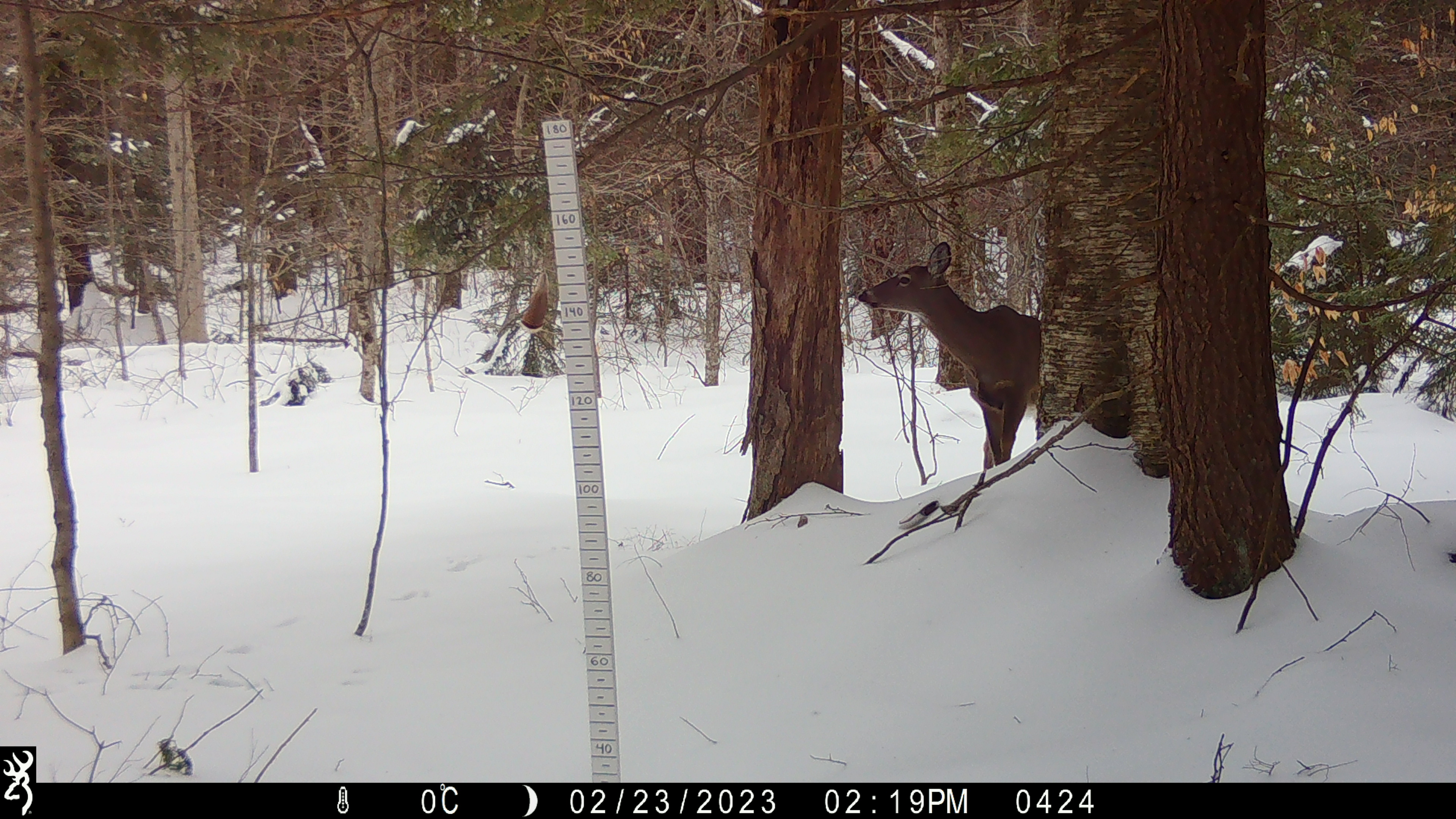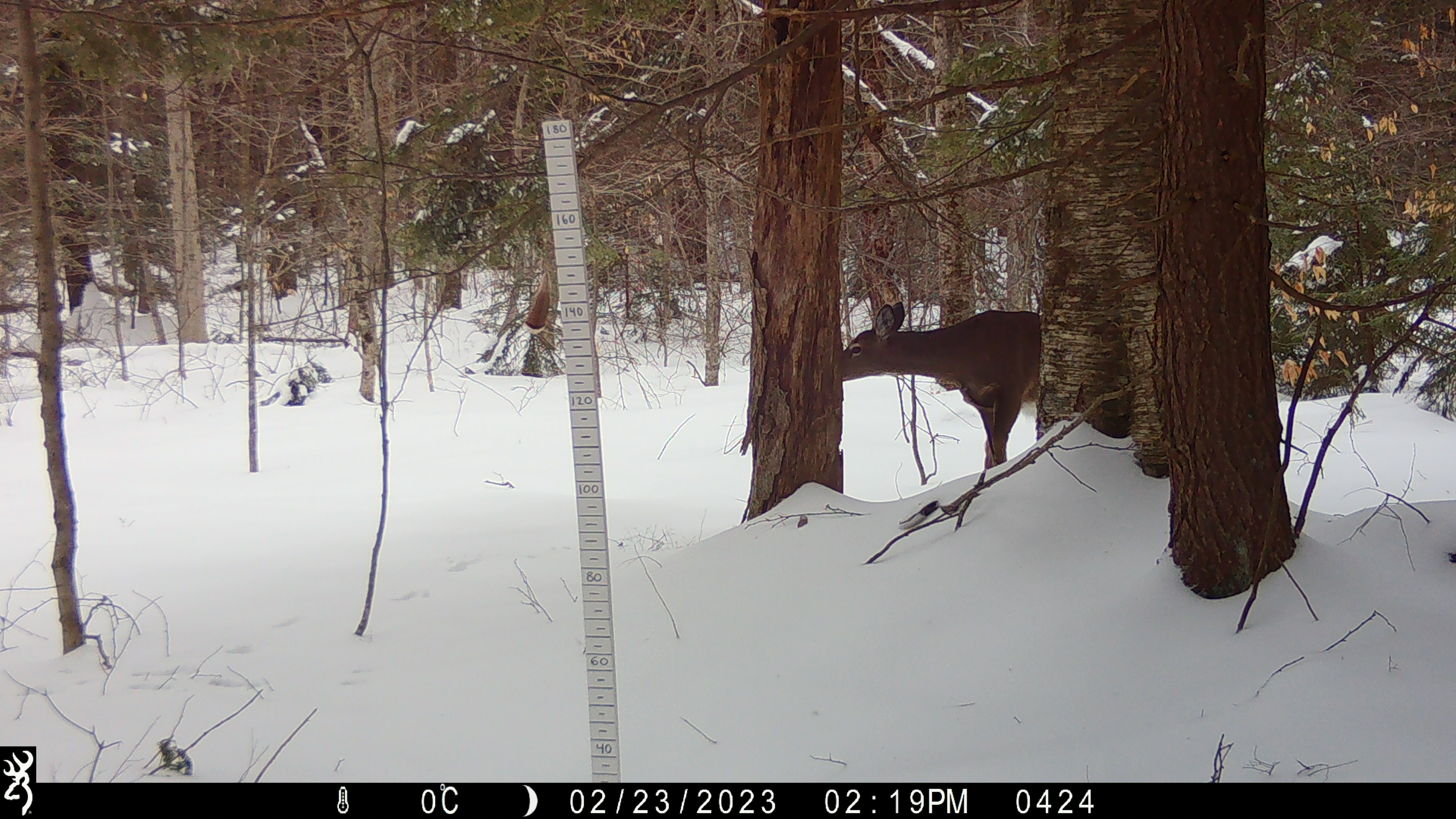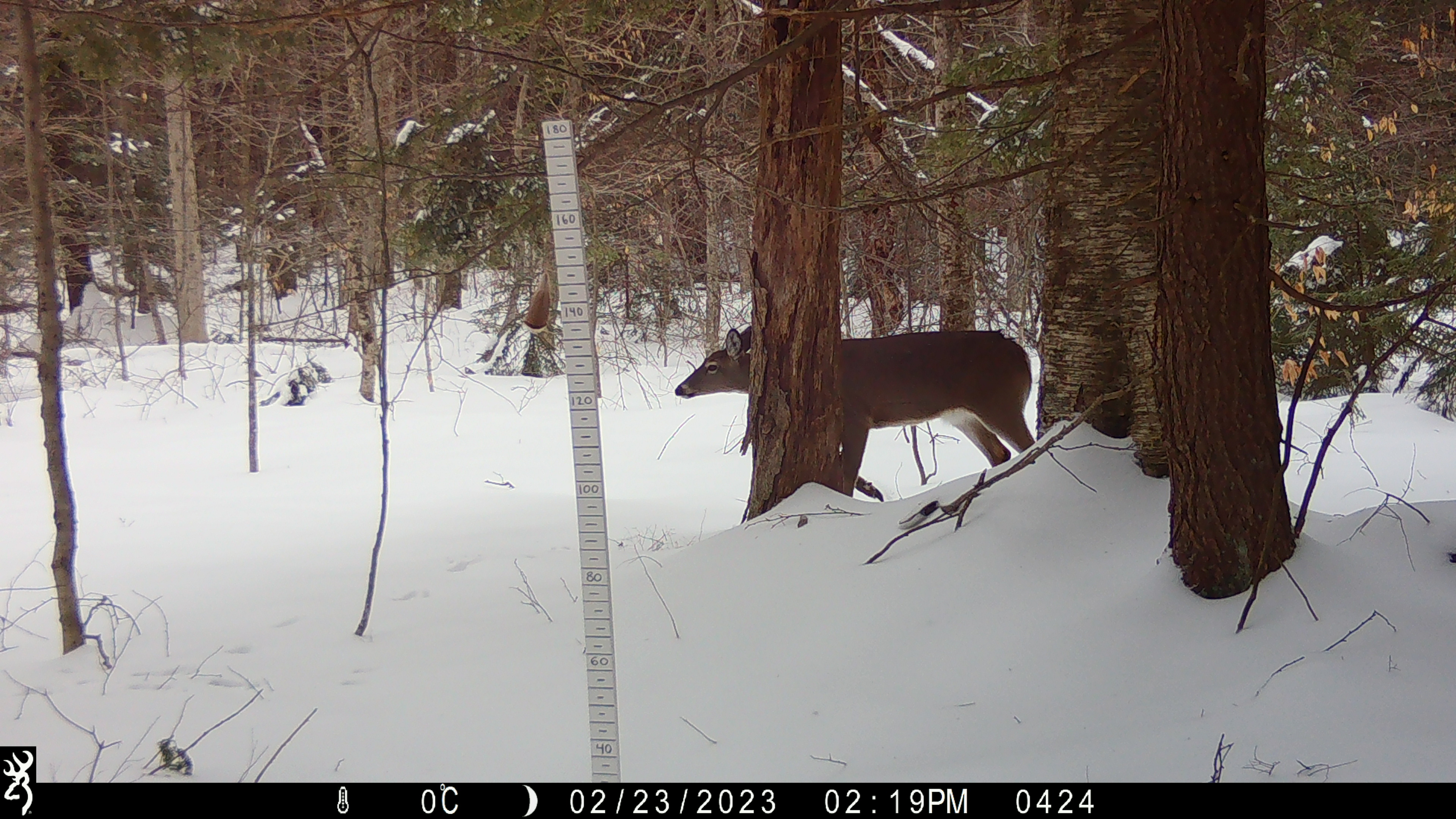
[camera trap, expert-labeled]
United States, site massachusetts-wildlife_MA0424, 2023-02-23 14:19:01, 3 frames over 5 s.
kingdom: Animalia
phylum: Chordata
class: Mammalia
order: Artiodactyla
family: Cervidae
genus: Odocoileus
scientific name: Odocoileus virginianus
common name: white-tailed deer